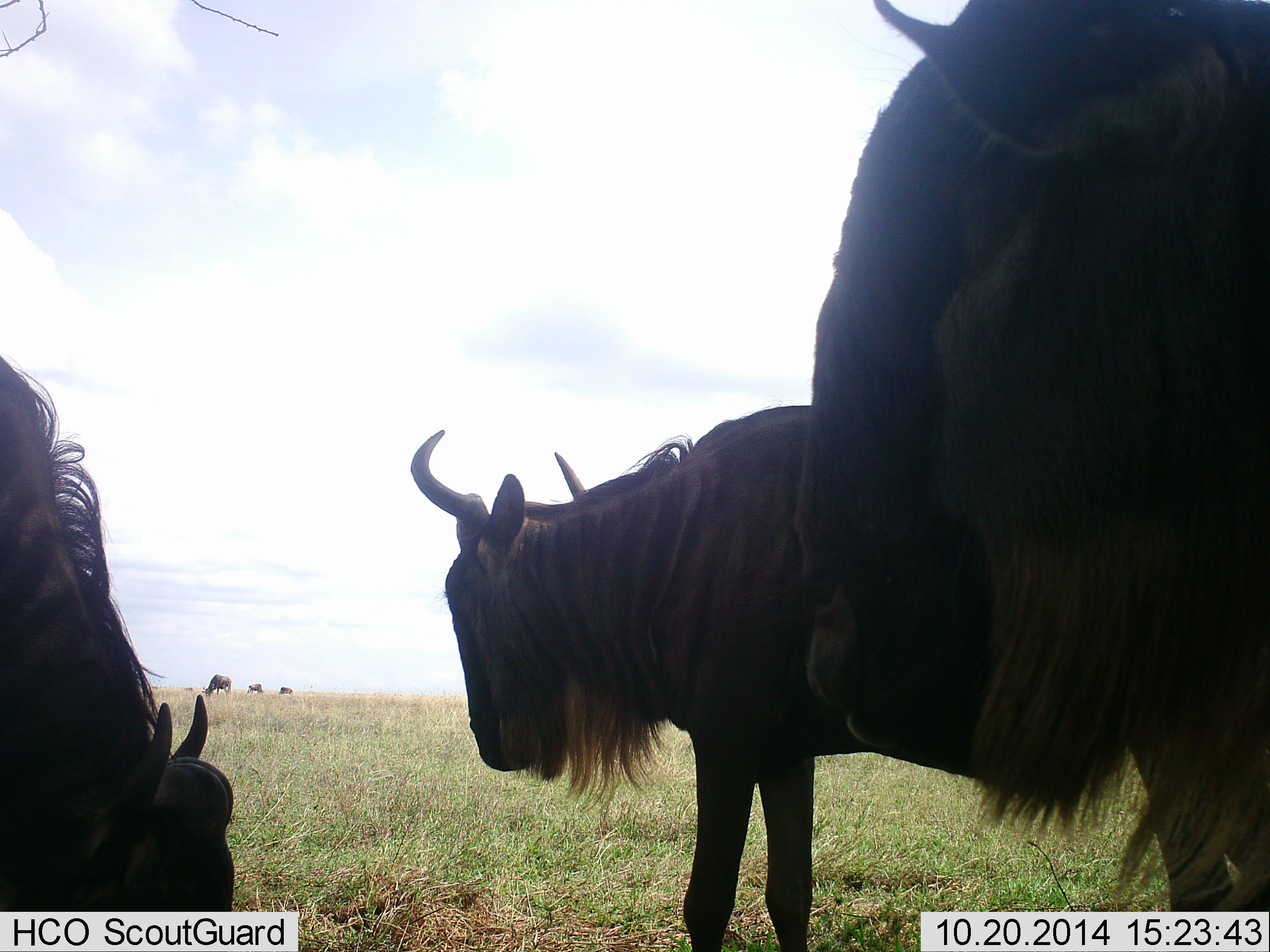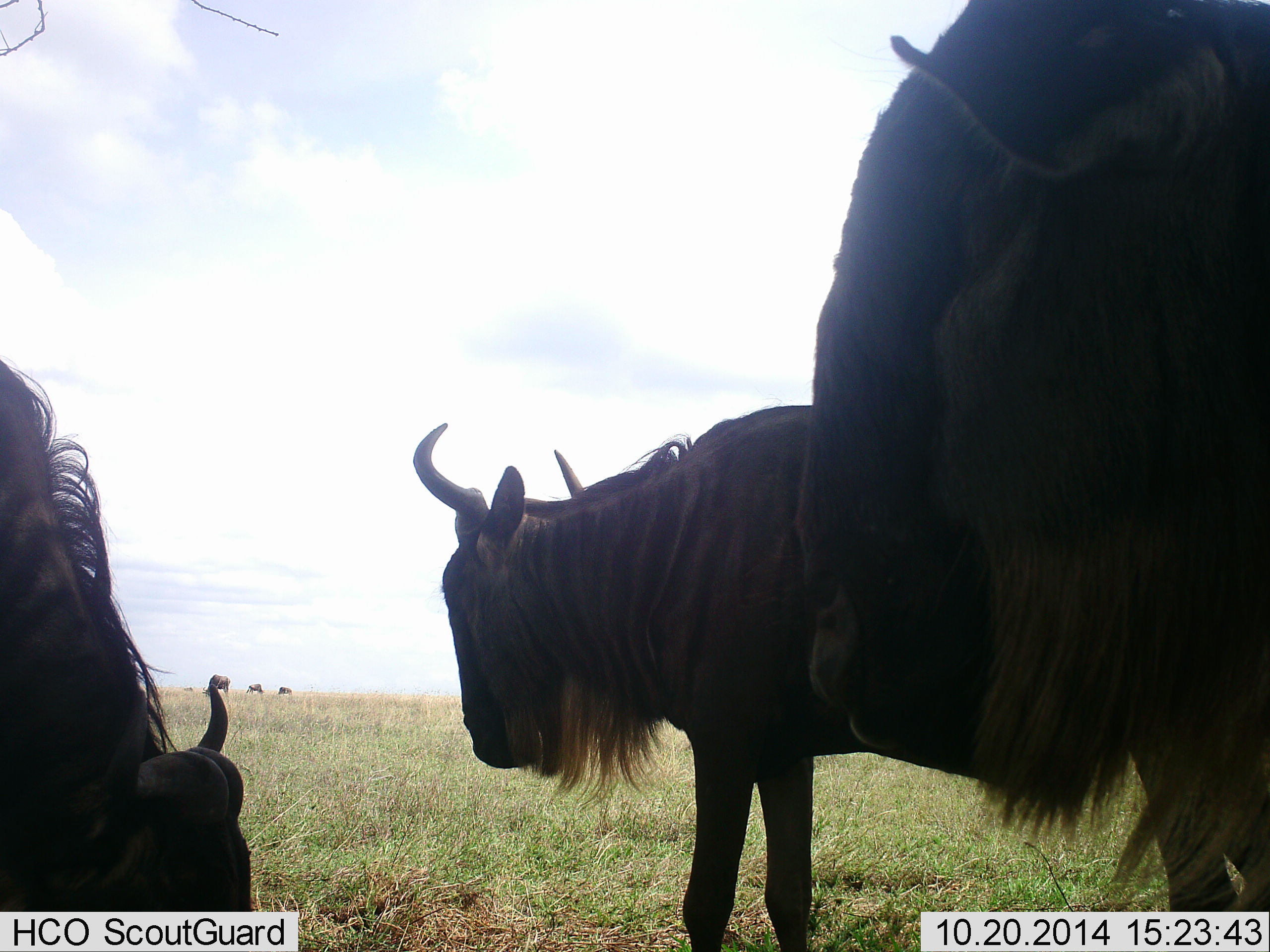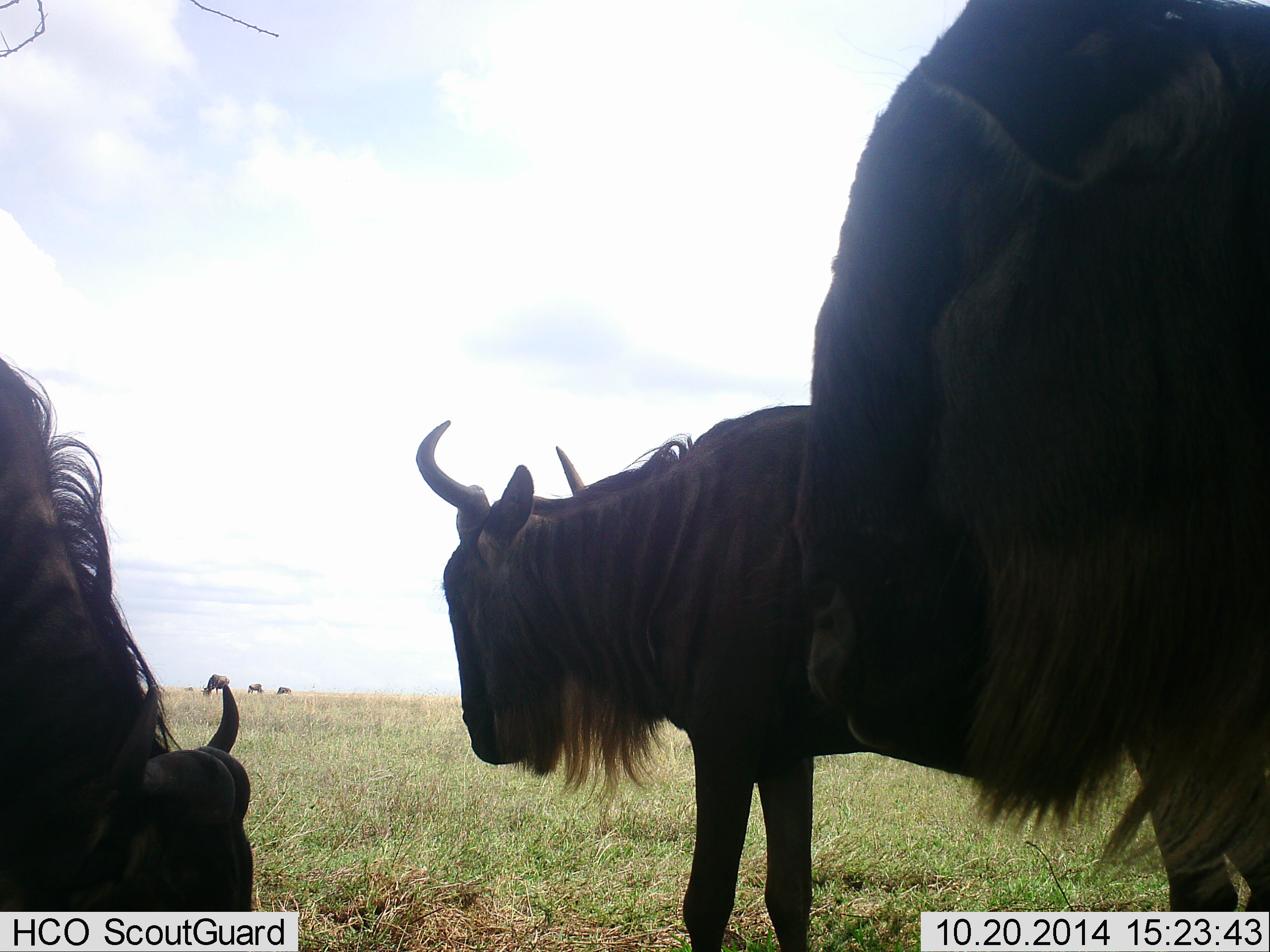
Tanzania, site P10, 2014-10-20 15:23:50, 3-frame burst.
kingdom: Animalia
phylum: Chordata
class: Mammalia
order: Artiodactyla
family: Bovidae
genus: Connochaetes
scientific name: Connochaetes taurinus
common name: blue wildebeest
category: wildebeest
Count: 6.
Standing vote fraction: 100%.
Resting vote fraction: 0%.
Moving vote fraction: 0%.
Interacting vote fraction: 10%.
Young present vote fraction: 0%.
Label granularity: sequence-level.